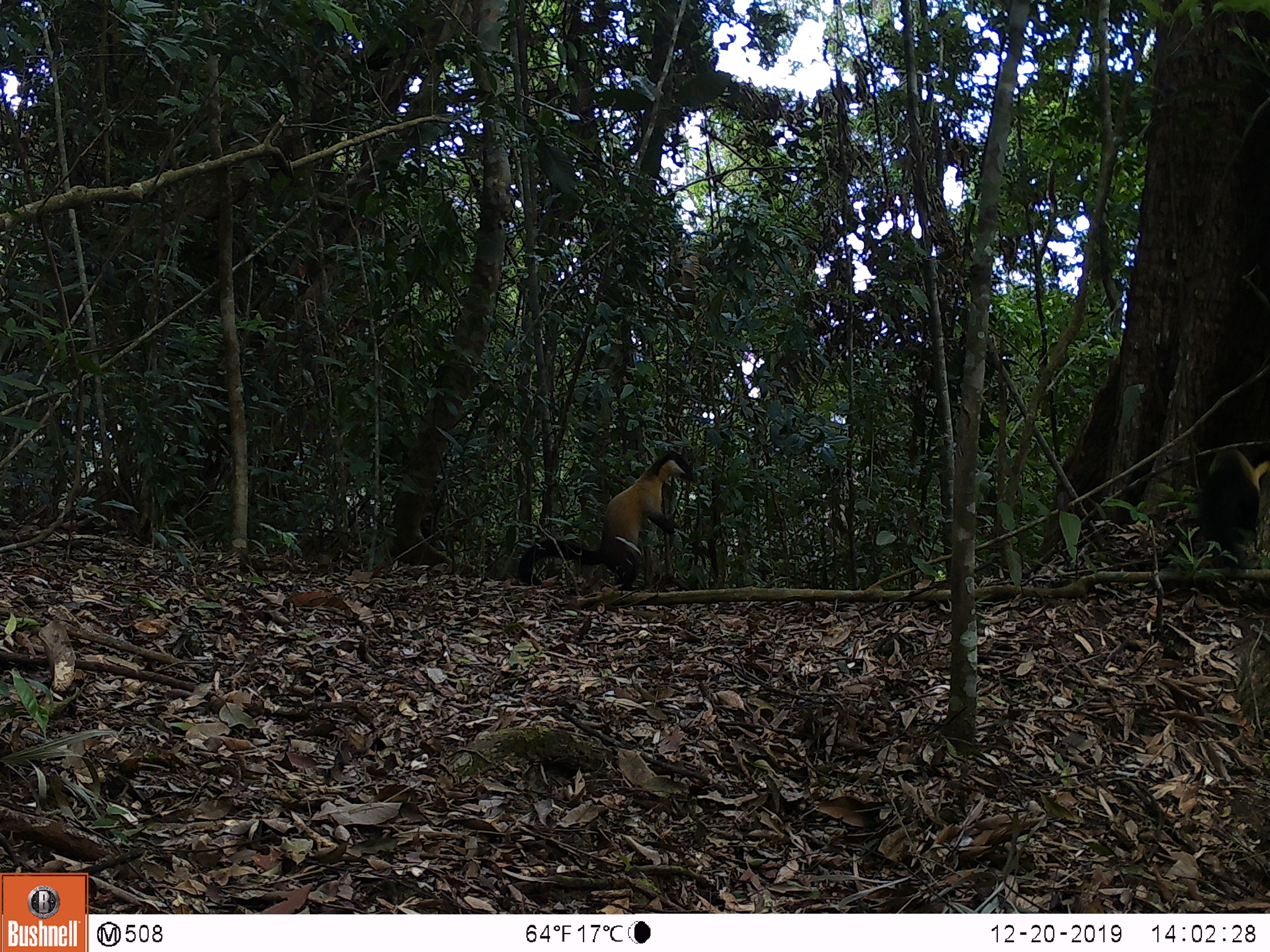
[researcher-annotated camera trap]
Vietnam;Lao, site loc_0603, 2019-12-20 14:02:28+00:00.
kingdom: Animalia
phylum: Chordata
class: Mammalia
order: Carnivora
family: Mustelidae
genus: Martes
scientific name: Martes flavigula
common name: yellow-throated marten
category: yellow throated marten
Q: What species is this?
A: Yellow throated marten (yellow-throated marten) (Martes flavigula).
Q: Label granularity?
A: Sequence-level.